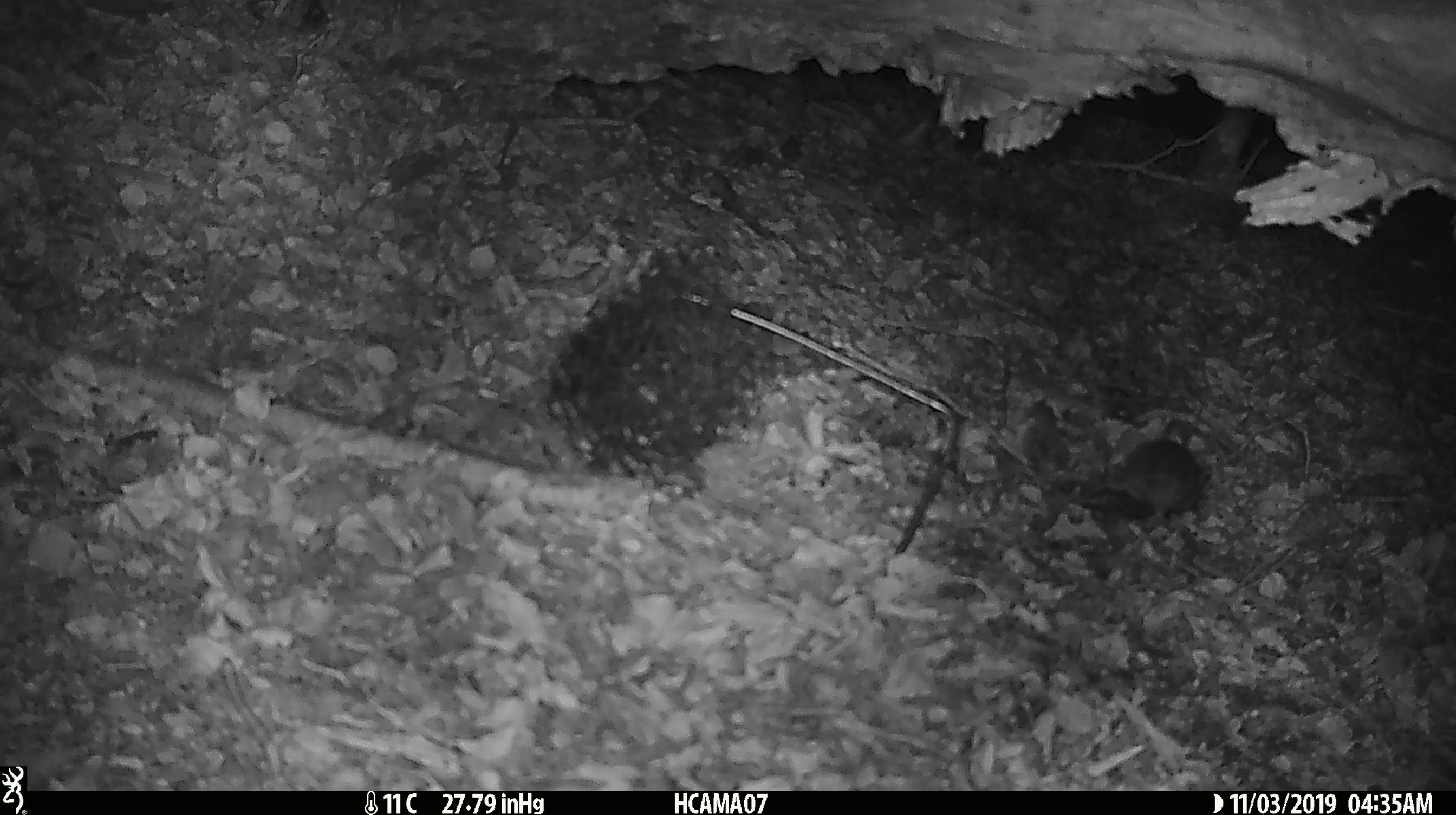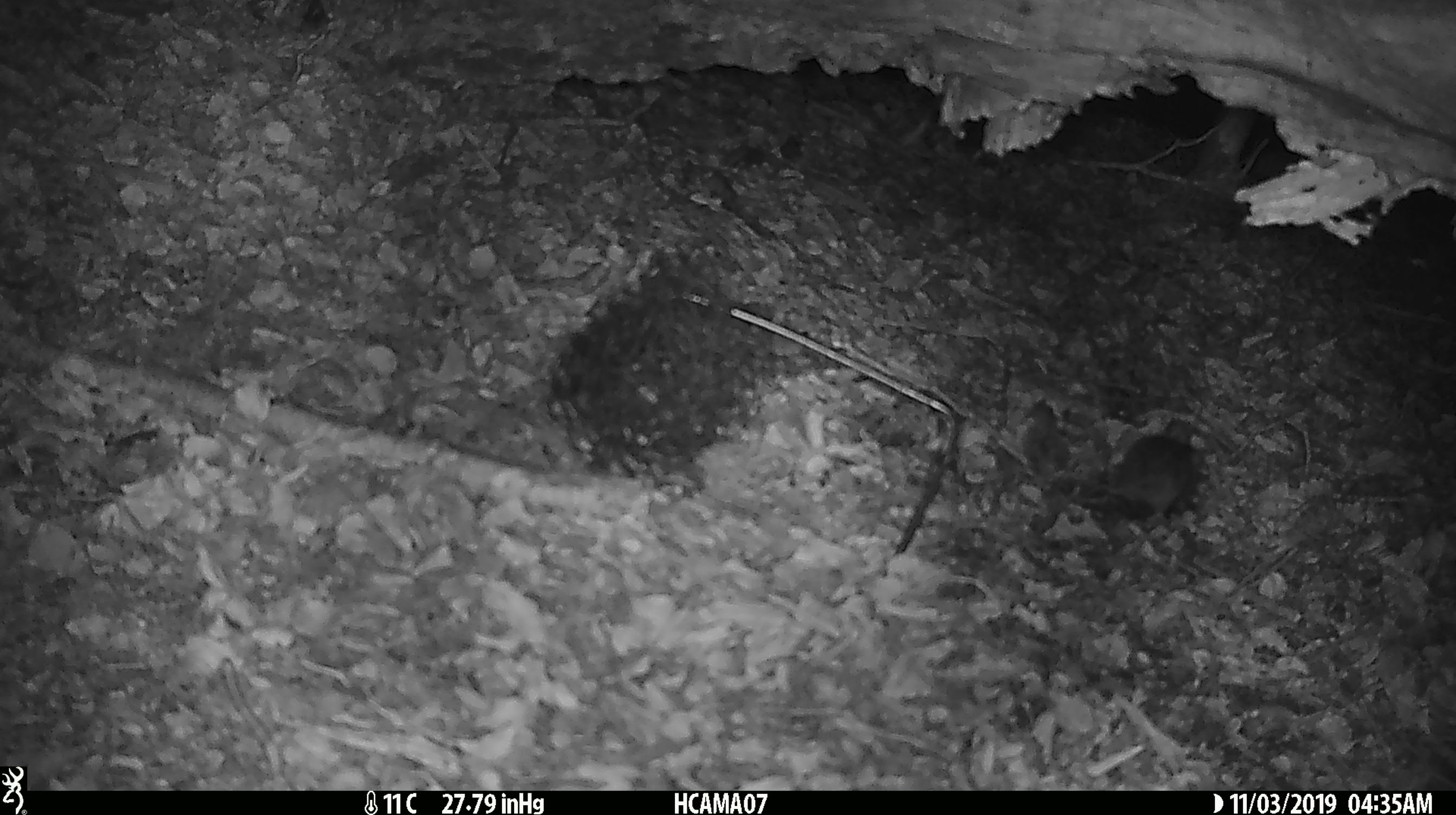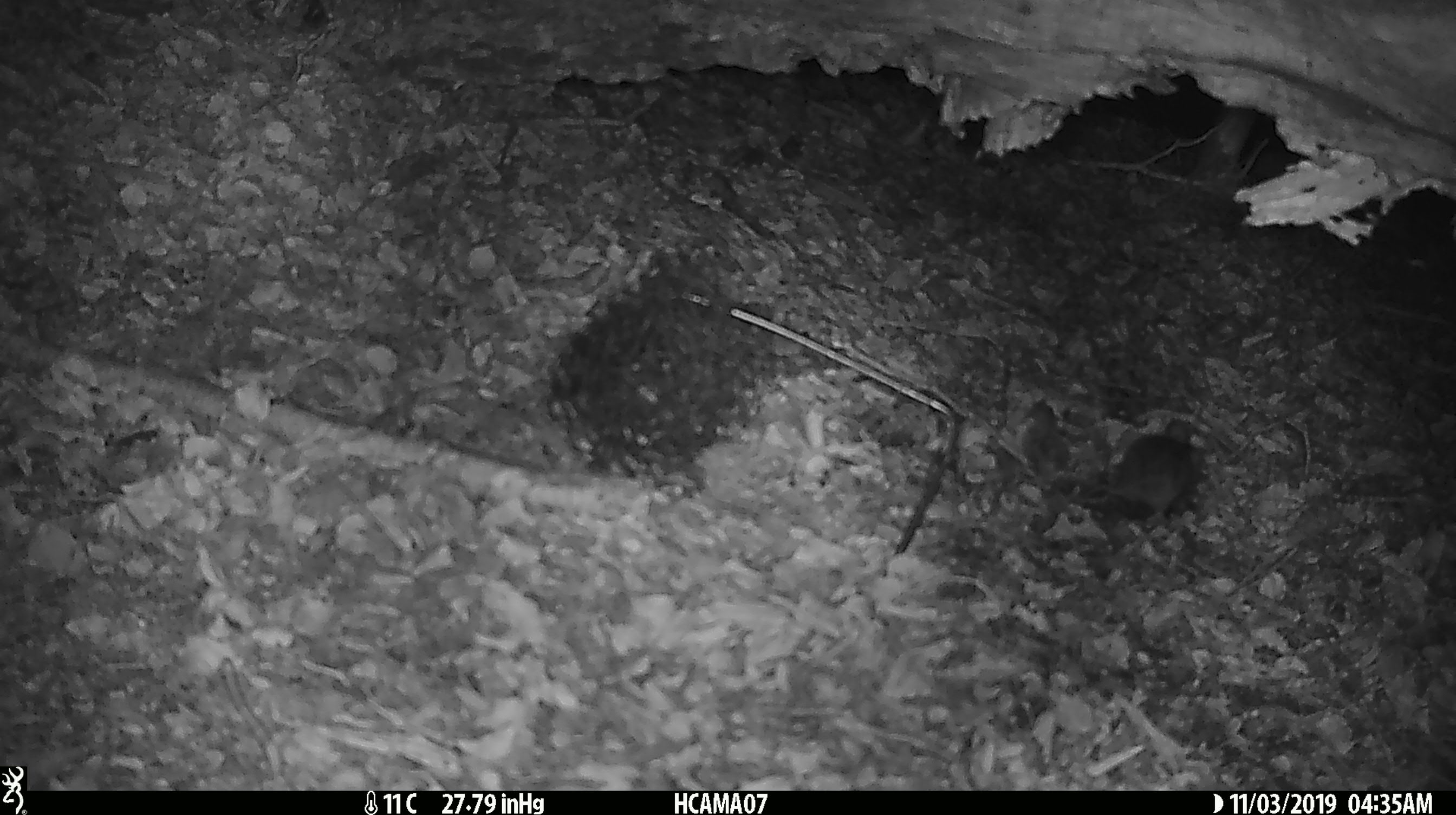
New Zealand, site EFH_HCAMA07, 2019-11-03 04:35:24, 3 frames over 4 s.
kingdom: Animalia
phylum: Chordata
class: Mammalia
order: Rodentia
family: Muridae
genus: Mus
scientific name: Mus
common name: mouse